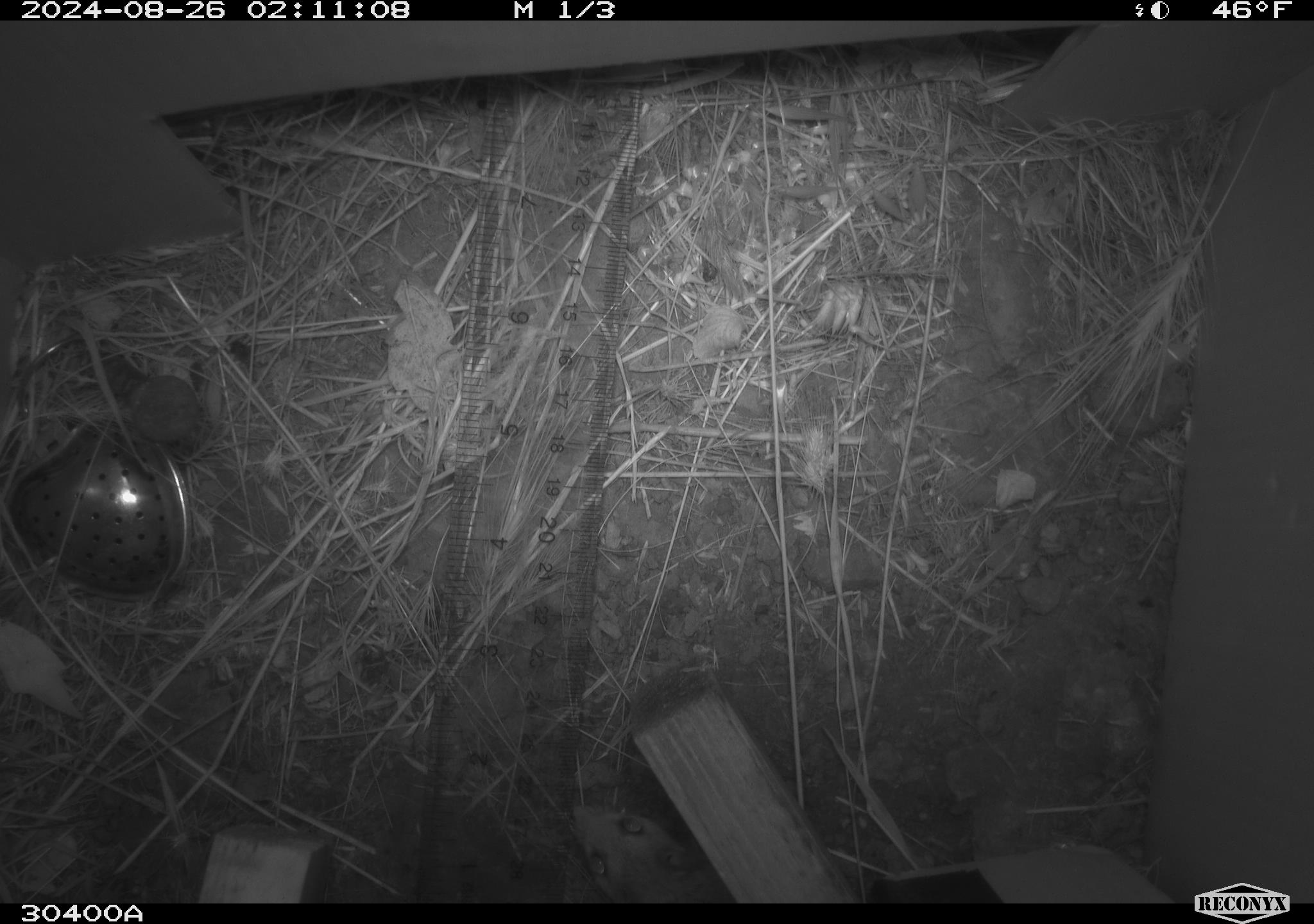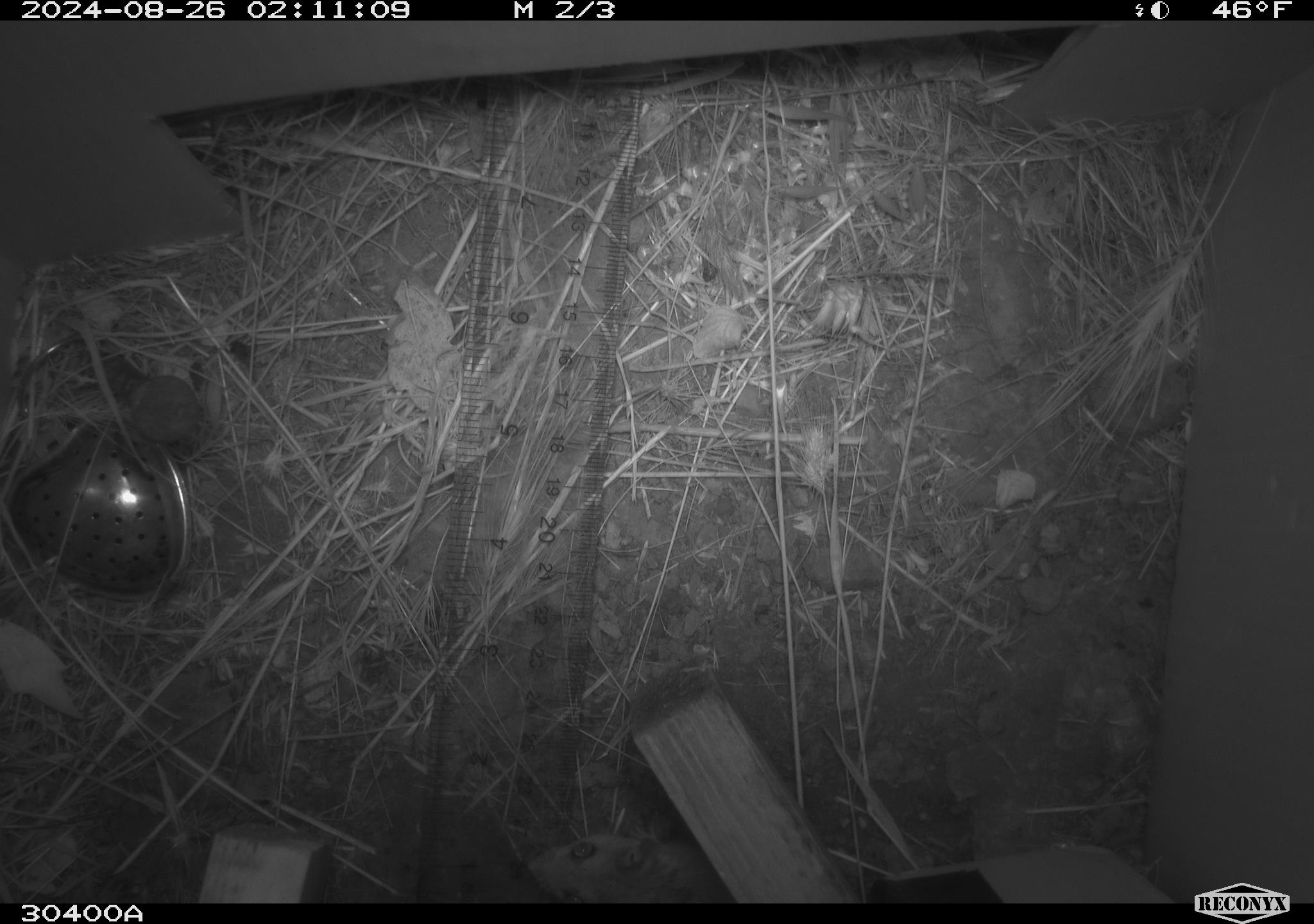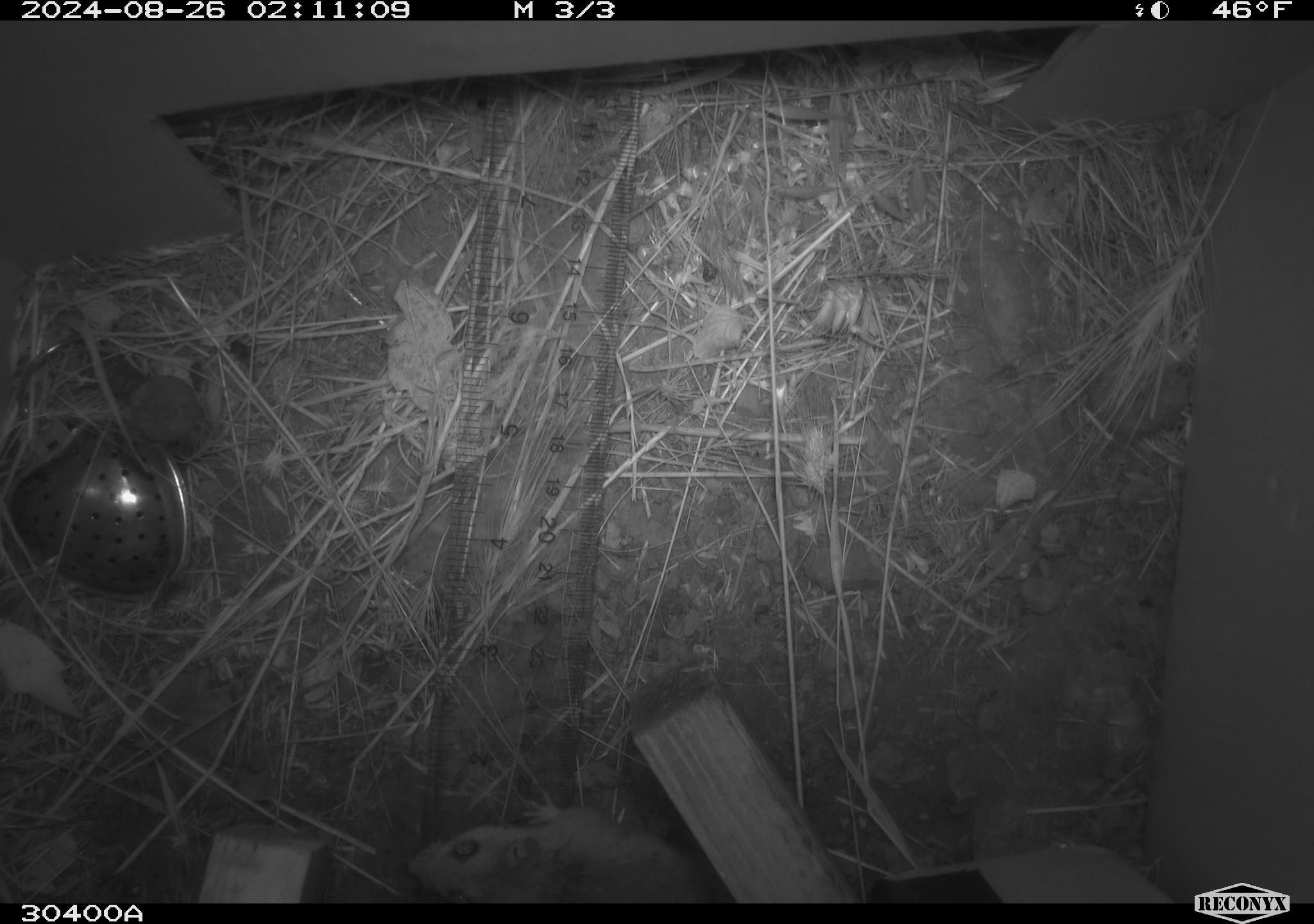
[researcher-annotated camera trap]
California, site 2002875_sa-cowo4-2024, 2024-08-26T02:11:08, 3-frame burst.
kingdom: Animalia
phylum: Chordata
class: Mammalia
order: Rodentia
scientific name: Rodentia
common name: rodent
Rodent (Rodentia).